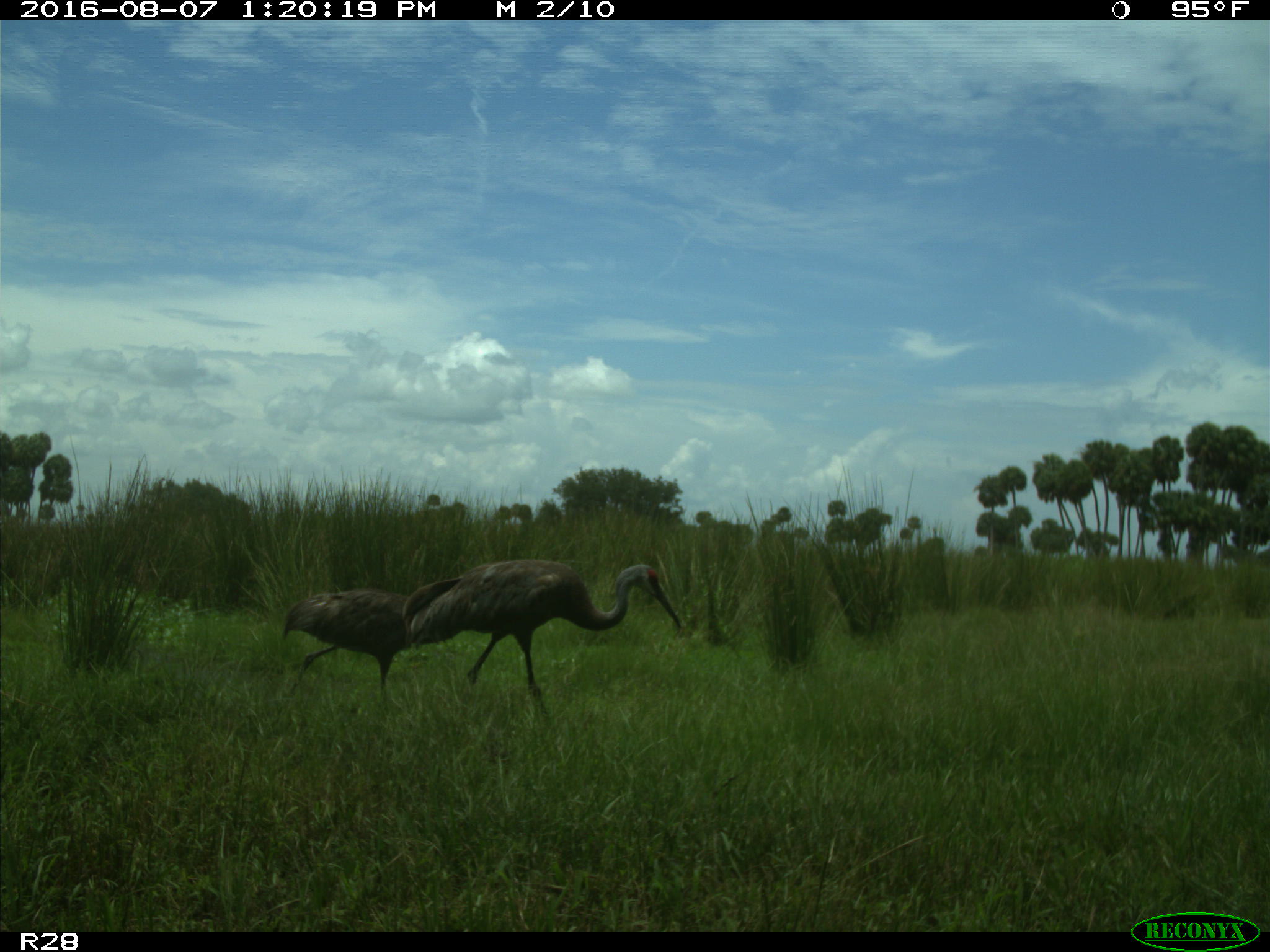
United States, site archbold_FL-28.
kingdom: Animalia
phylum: Chordata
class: Aves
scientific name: Aves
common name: birds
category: unidentified bird